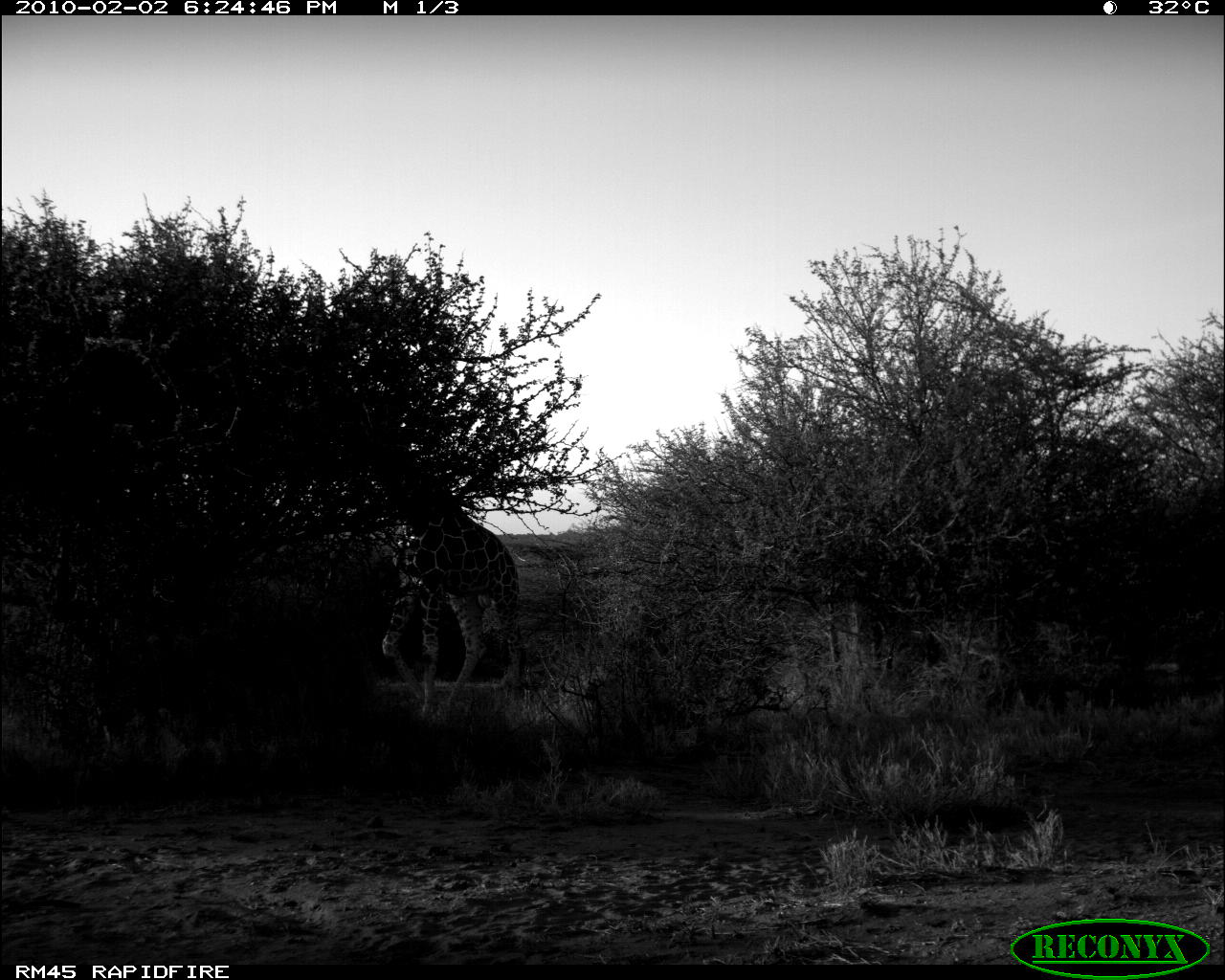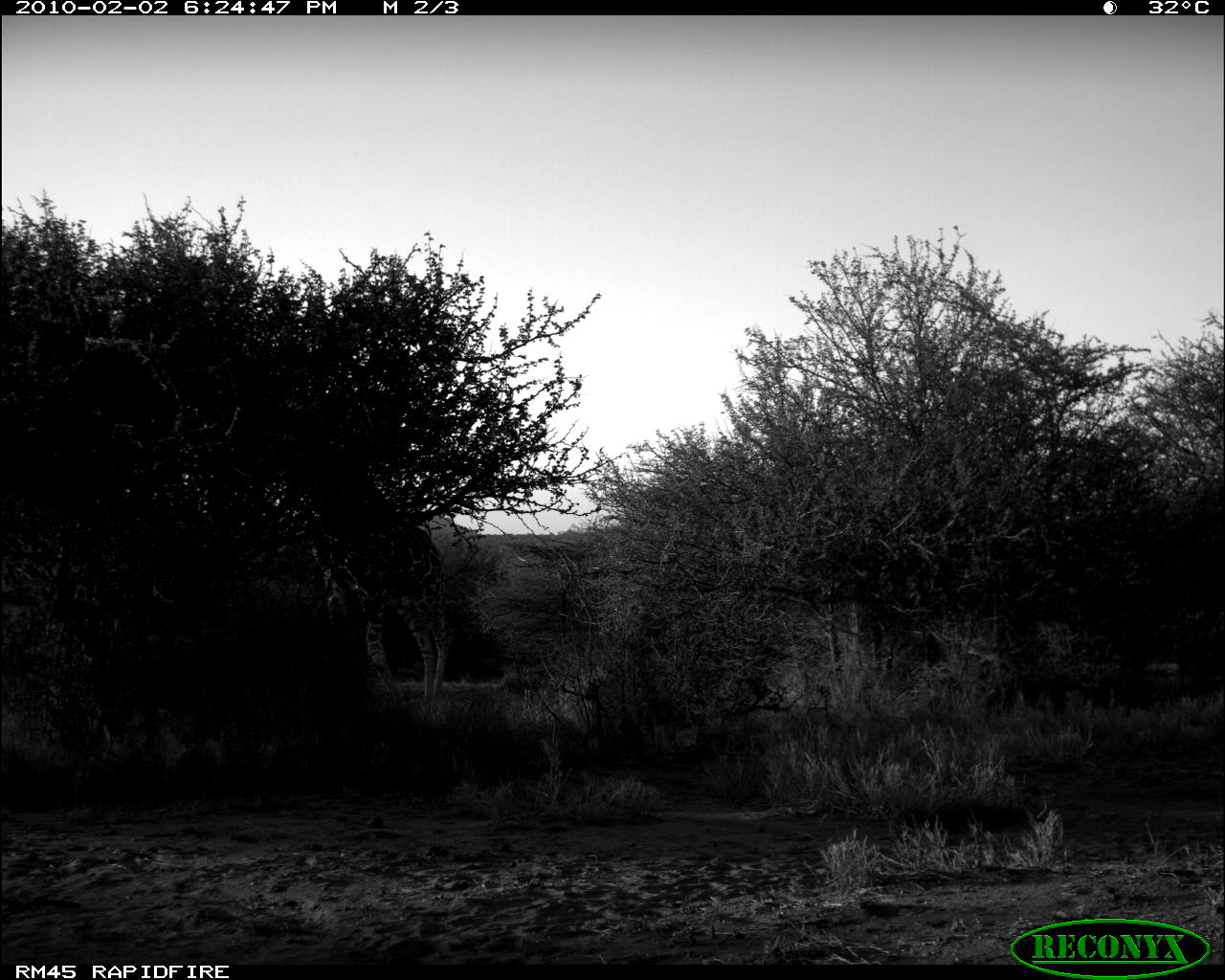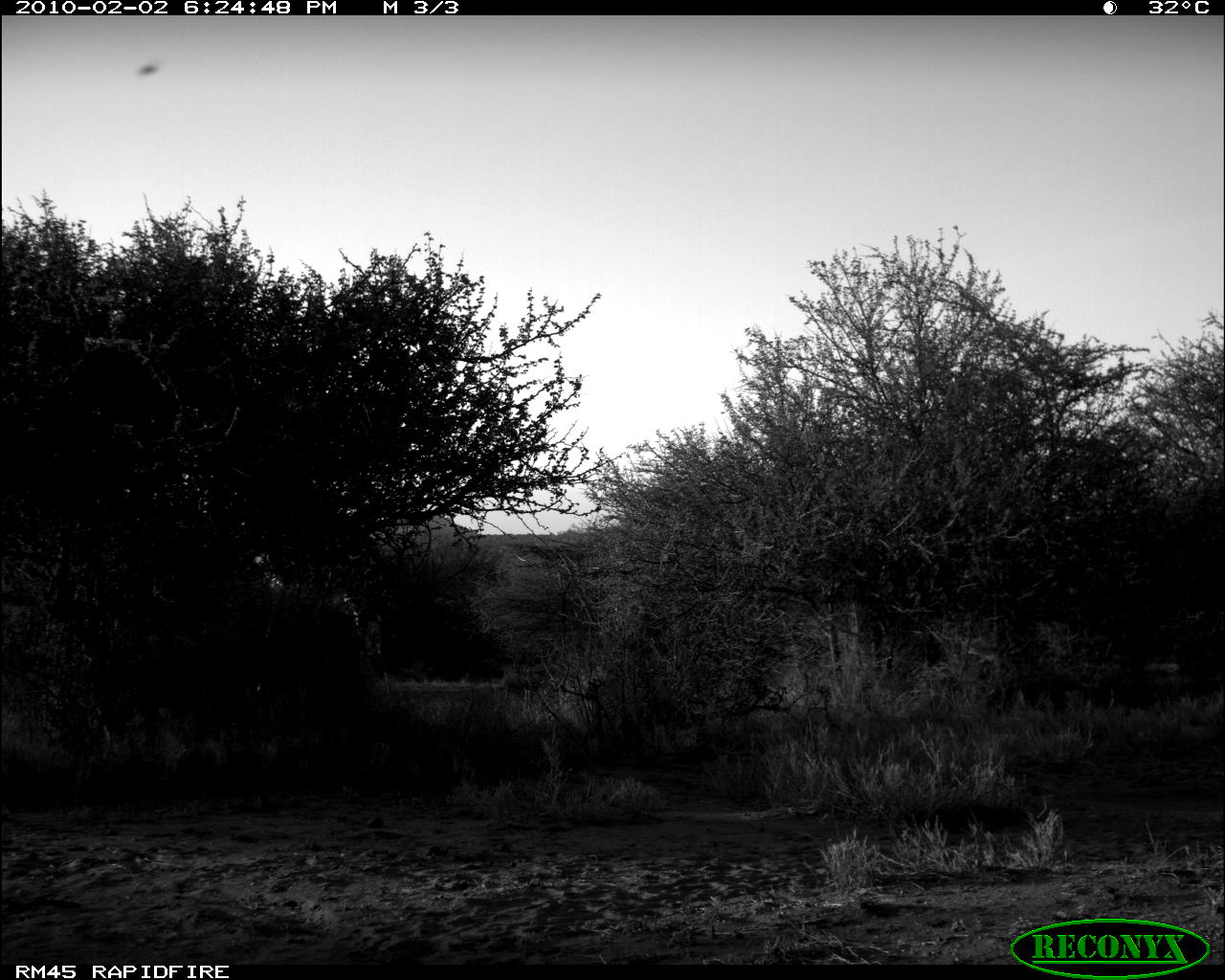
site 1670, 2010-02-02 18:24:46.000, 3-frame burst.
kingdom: Animalia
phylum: Chordata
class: Mammalia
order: Artiodactyla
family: Giraffidae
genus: Giraffa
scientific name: Giraffa camelopardalis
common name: giraffe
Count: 1.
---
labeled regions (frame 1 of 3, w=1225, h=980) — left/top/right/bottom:
giraffa camelopardalis: 380/504/532/711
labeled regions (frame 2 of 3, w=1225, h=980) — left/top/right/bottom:
giraffa camelopardalis: 310/520/454/712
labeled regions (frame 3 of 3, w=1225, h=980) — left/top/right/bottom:
giraffa camelopardalis: 251/513/400/694